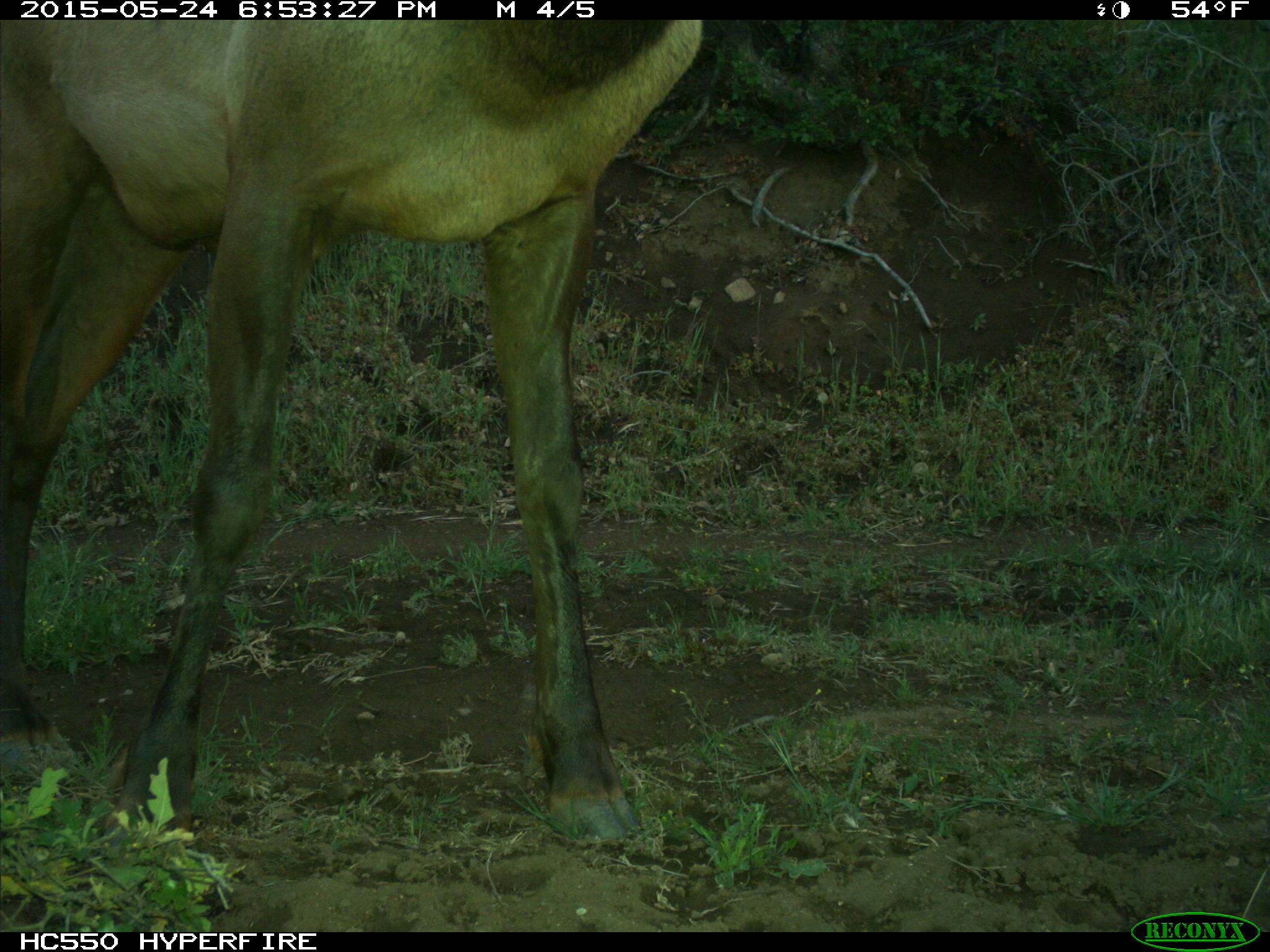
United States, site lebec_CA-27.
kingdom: Animalia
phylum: Chordata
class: Mammalia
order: Artiodactyla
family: Cervidae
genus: Cervus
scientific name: Cervus canadensis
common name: elk